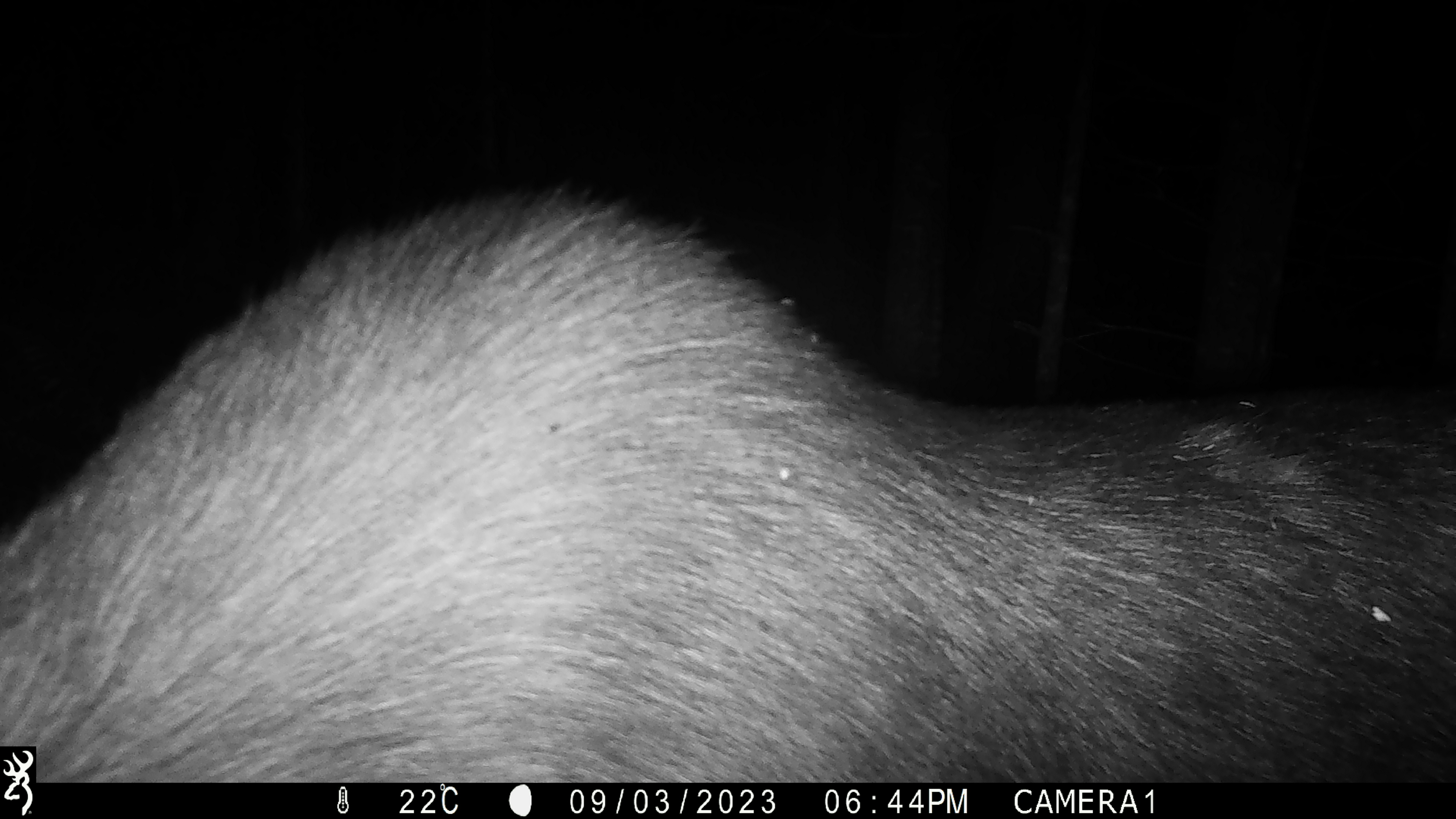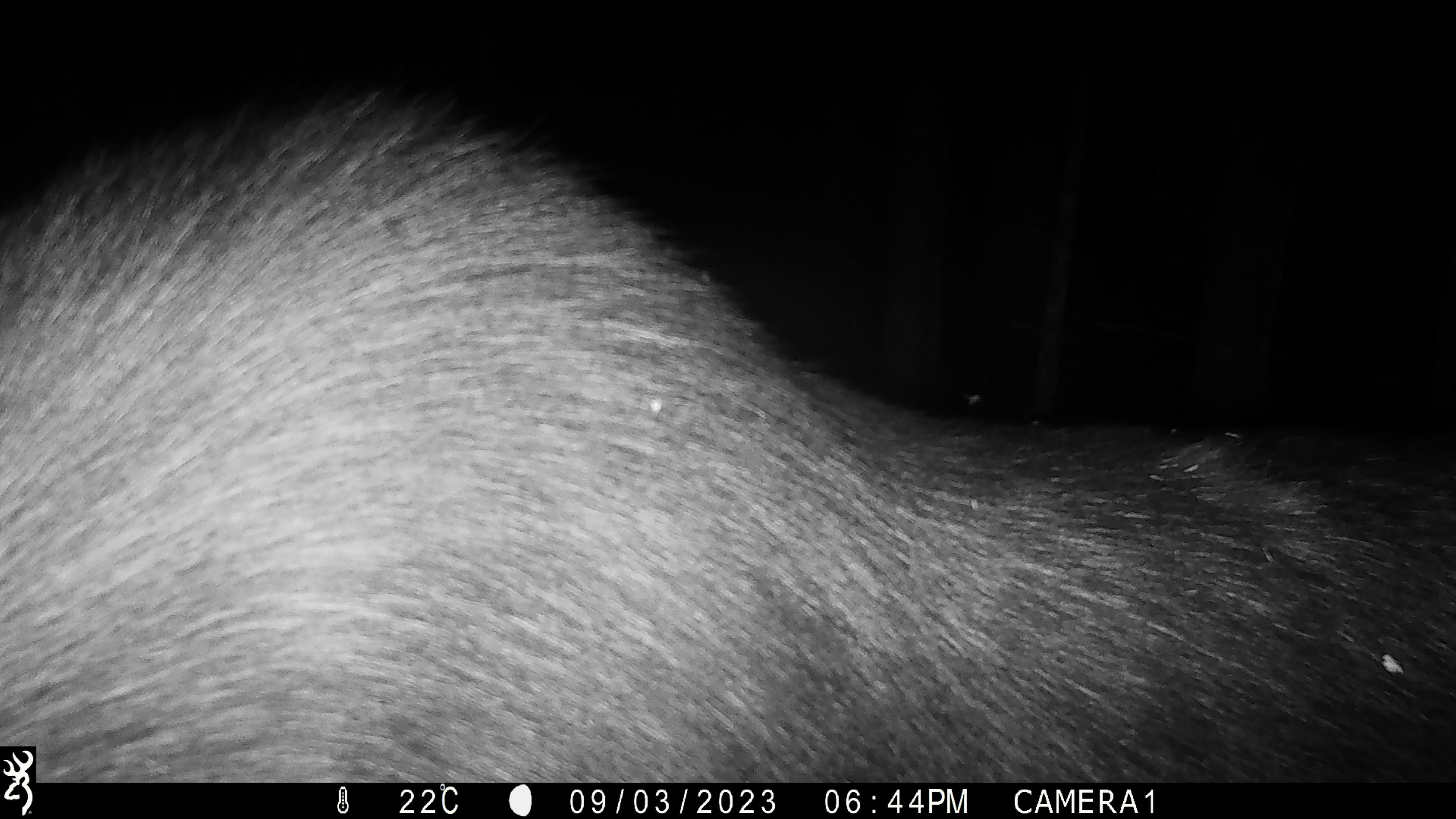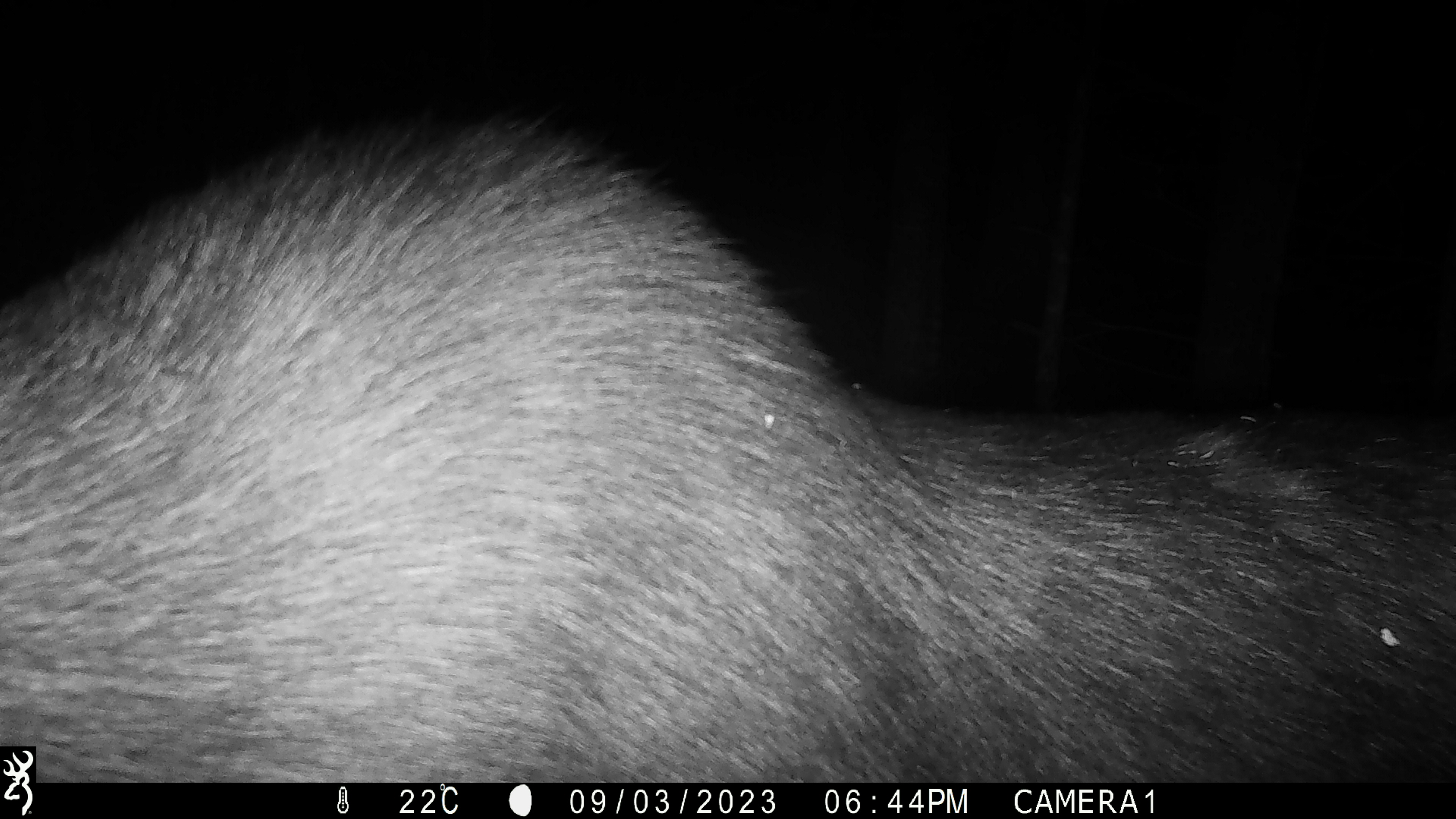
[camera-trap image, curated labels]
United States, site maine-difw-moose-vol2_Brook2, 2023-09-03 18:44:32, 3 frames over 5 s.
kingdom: Animalia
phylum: Chordata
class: Mammalia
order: Artiodactyla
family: Cervidae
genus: Alces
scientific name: Alces alces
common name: moose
Moose (Alces alces).